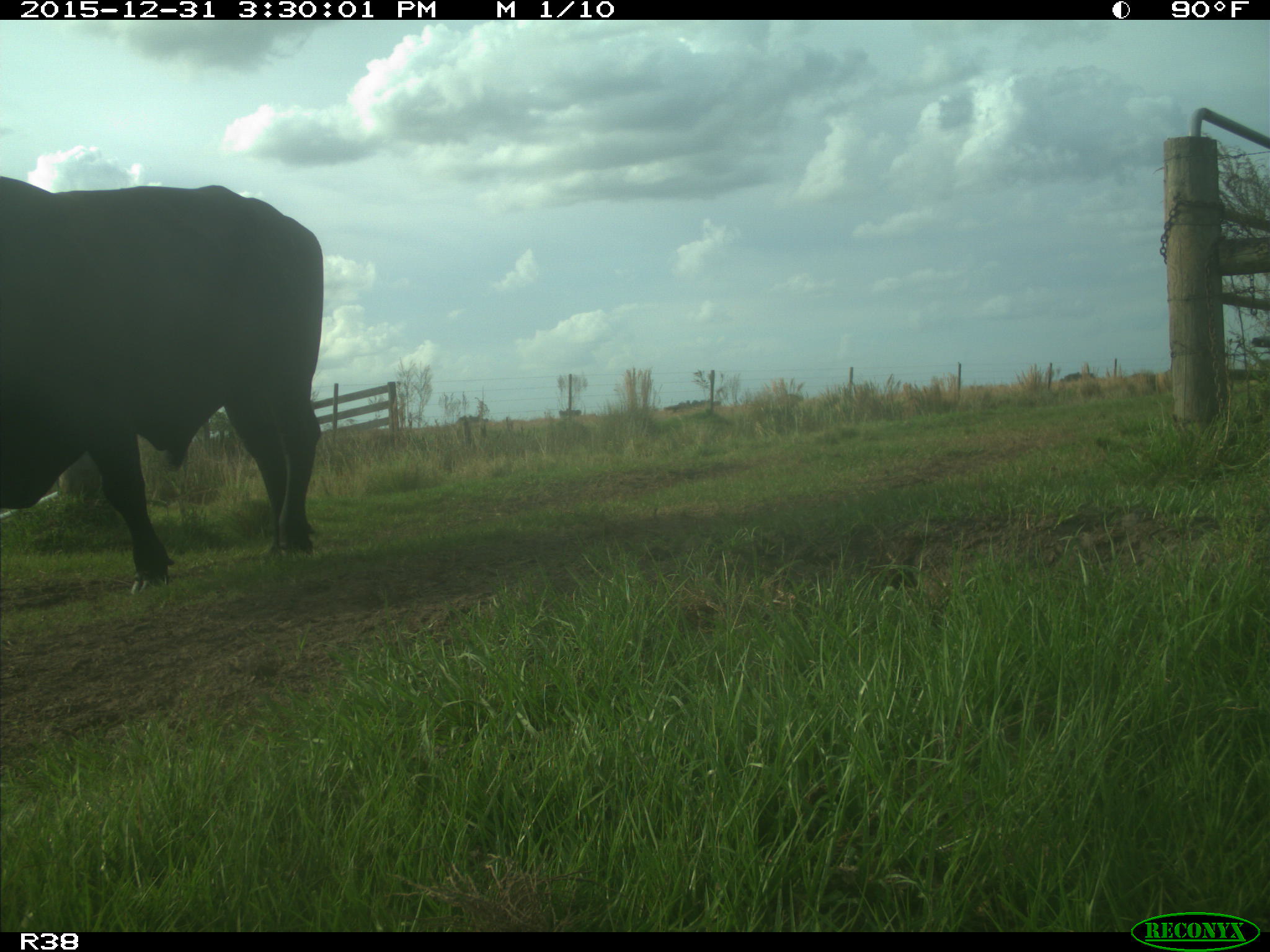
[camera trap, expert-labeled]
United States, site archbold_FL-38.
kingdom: Animalia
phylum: Chordata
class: Mammalia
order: Artiodactyla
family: Bovidae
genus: Bos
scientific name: Bos taurus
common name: domestic cow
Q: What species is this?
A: Bos taurus (domestic cow).